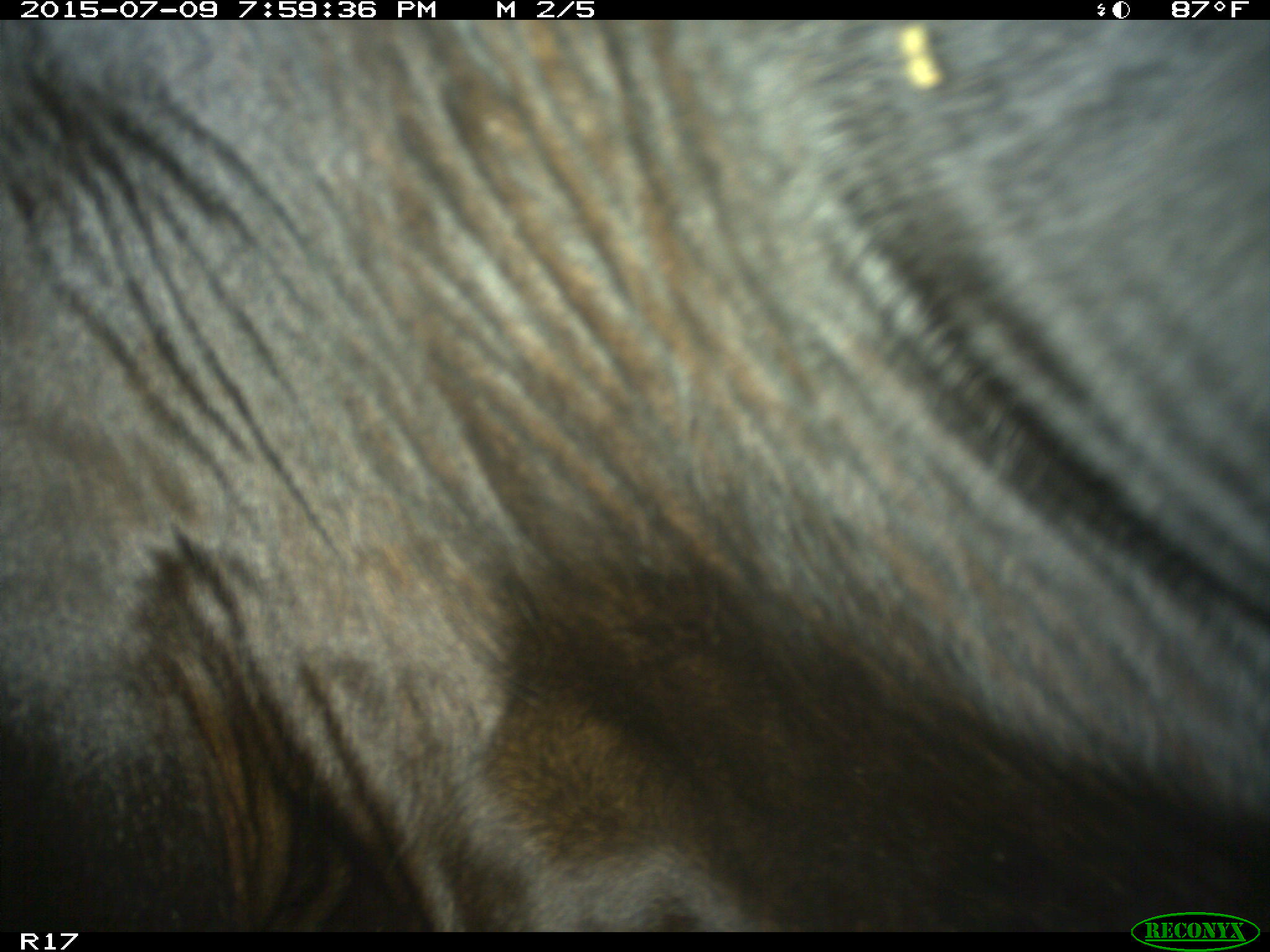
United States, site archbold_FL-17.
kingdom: Animalia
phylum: Chordata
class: Mammalia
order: Artiodactyla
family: Bovidae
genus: Bos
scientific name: Bos taurus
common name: domestic cow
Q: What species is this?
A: Bos taurus (domestic cow).